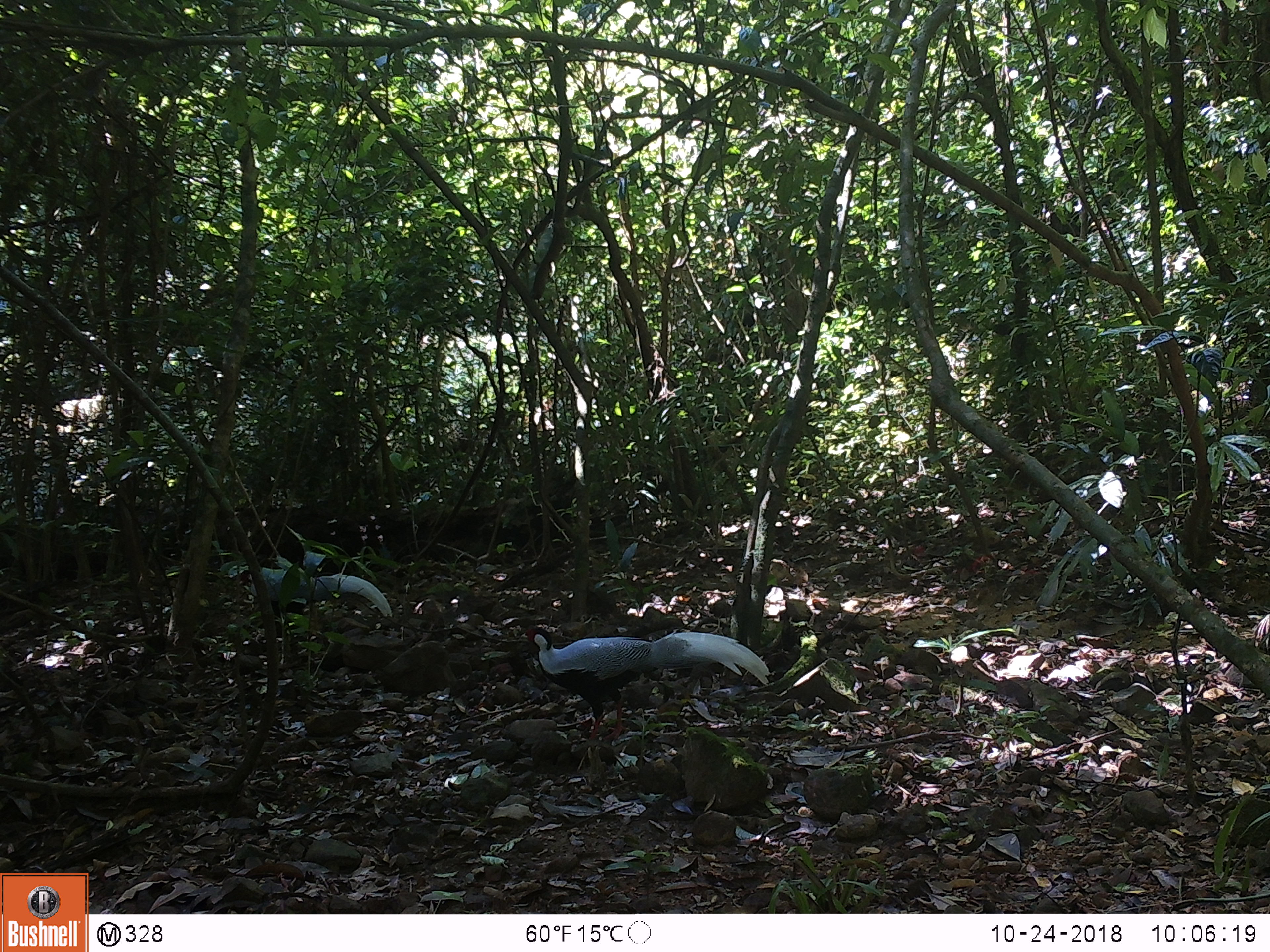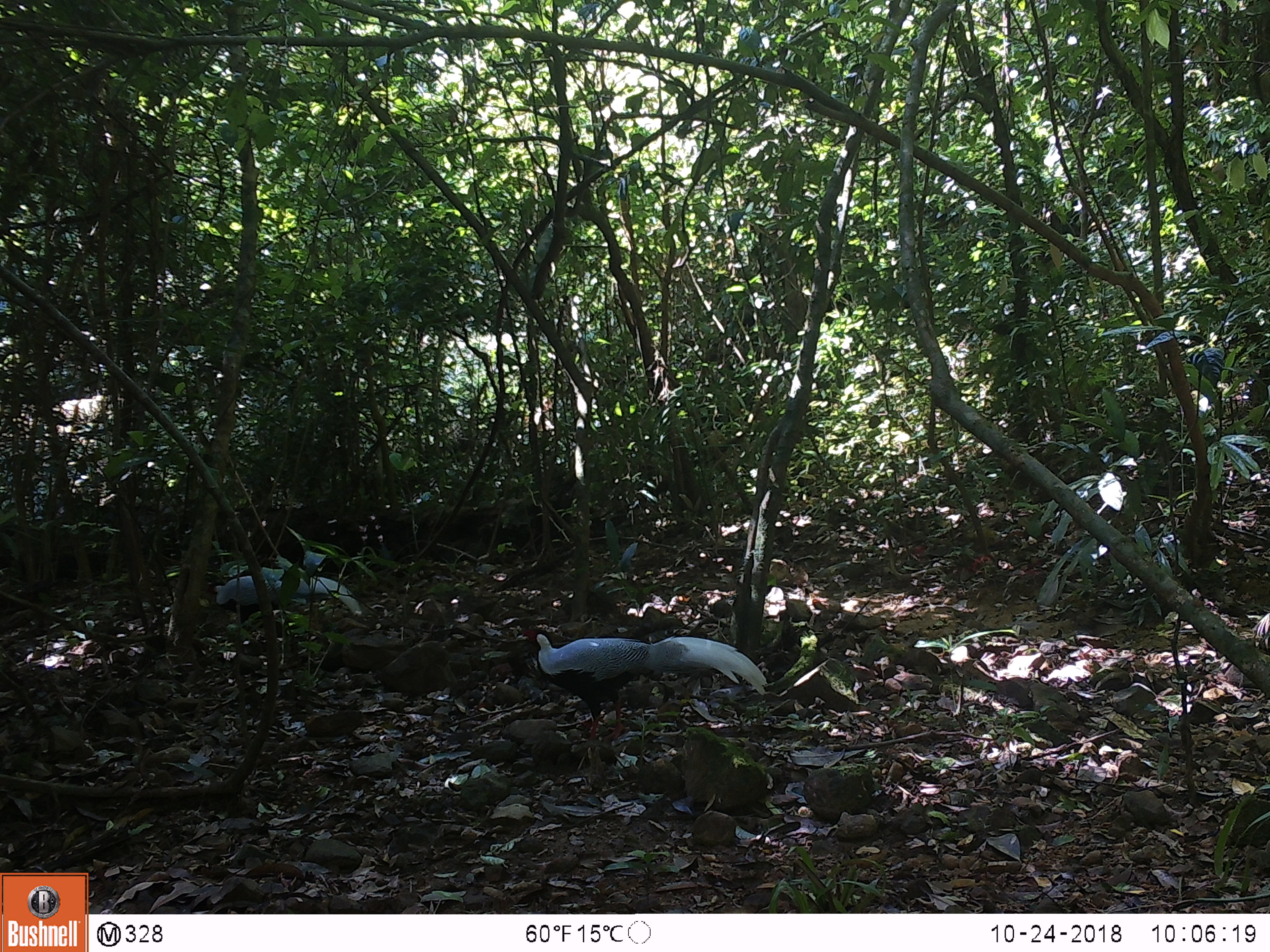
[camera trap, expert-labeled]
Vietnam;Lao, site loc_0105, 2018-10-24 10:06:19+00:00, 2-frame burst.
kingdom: Animalia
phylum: Chordata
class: Aves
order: Galliformes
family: Phasianidae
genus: Lophura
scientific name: Lophura nycthemera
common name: silver pheasant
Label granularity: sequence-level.